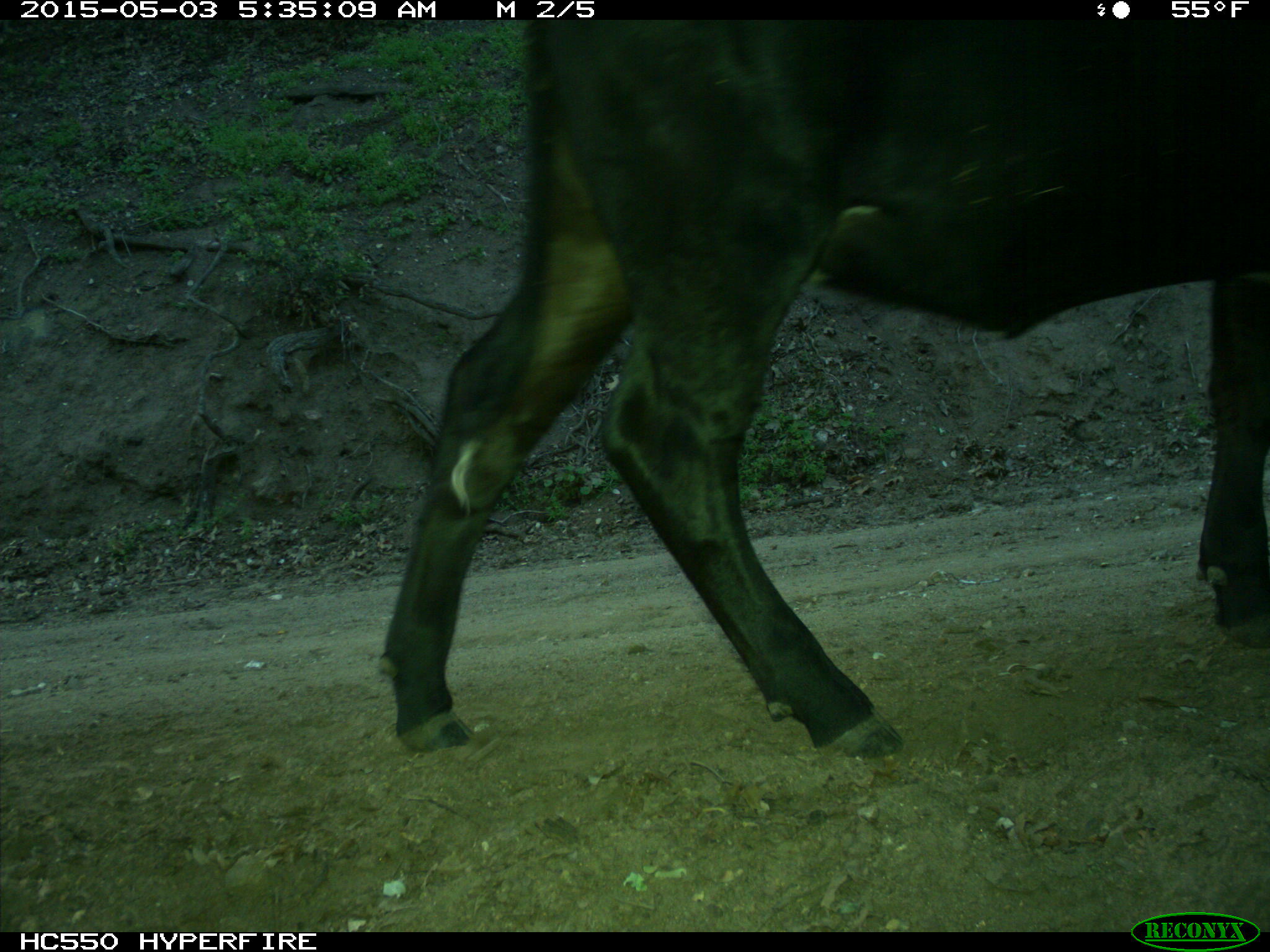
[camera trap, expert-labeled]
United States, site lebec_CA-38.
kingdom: Animalia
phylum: Chordata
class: Mammalia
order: Artiodactyla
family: Bovidae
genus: Bos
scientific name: Bos taurus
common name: domestic cow